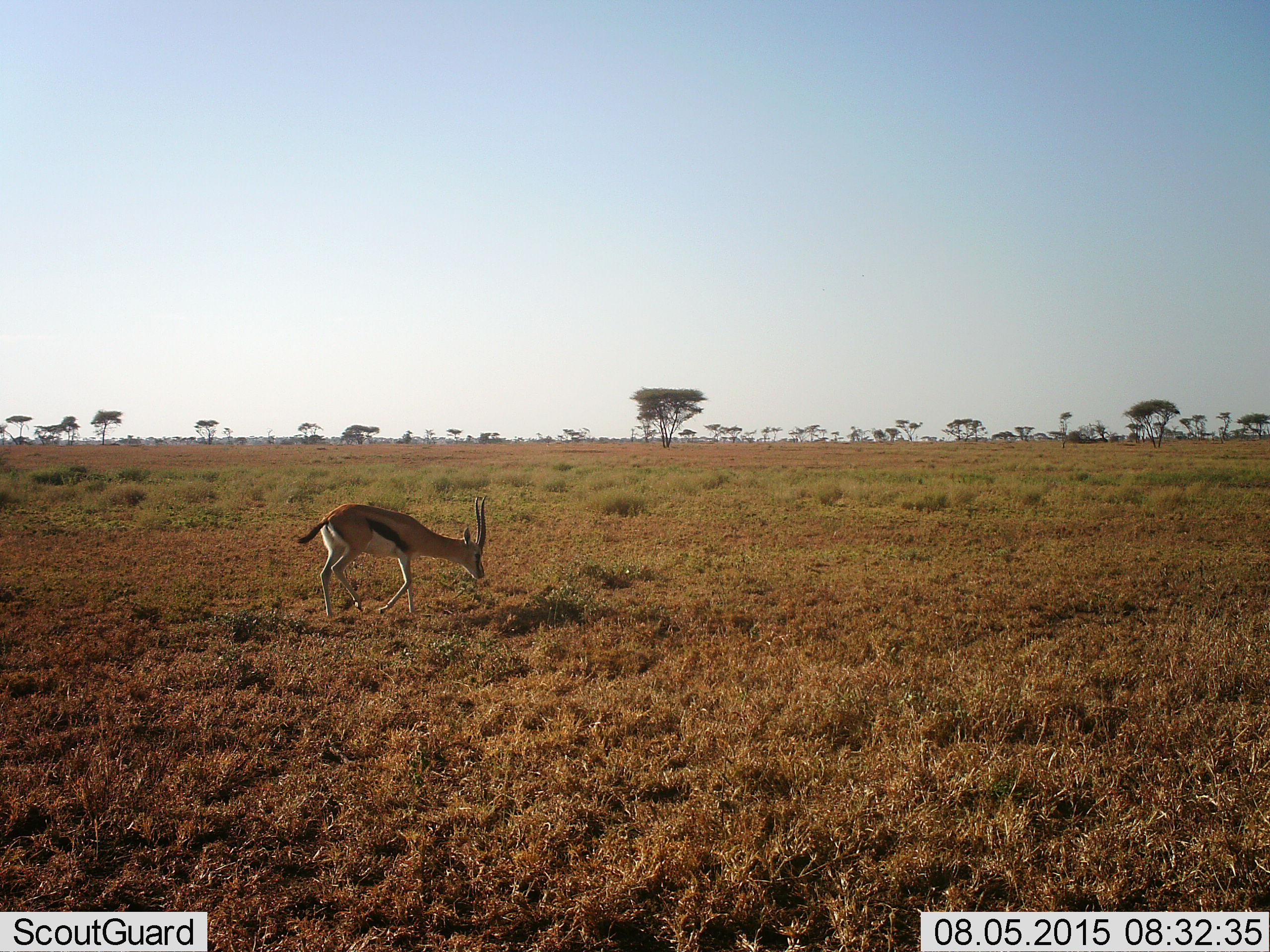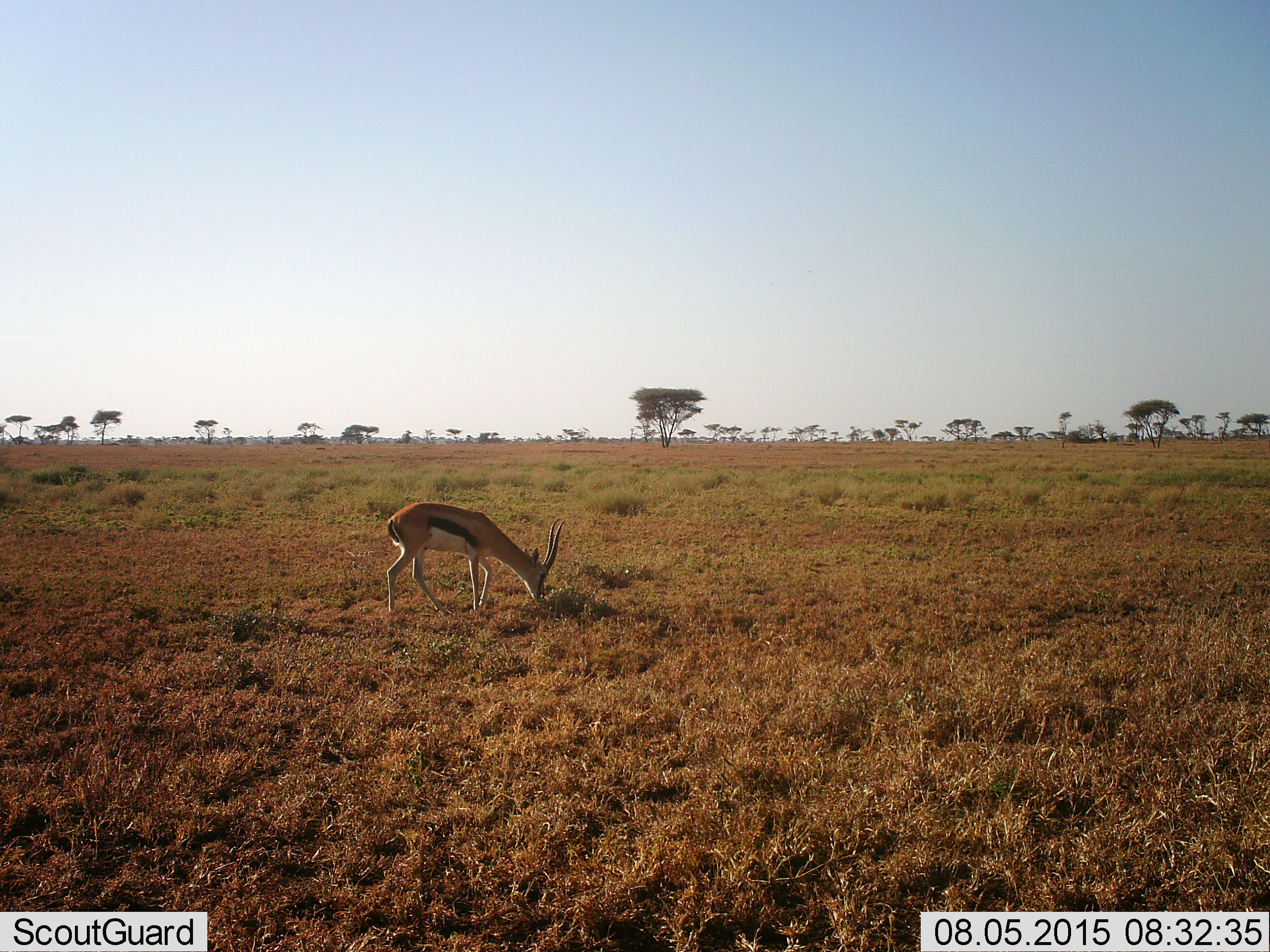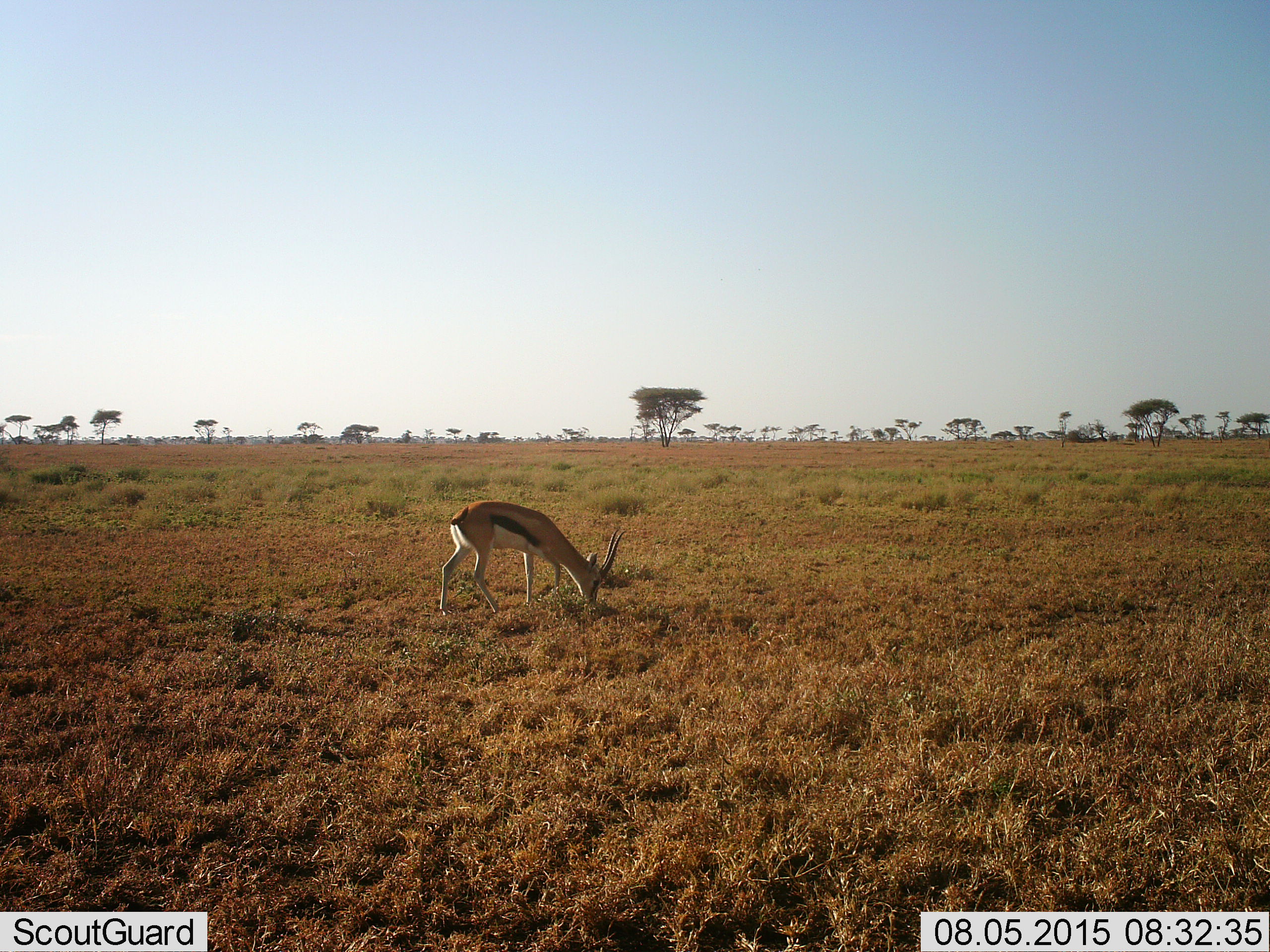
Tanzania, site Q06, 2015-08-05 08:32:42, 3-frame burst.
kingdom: Animalia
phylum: Chordata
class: Mammalia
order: Artiodactyla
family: Bovidae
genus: Eudorcas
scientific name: Eudorcas thomsonii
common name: thomson's gazelle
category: gazellethomsons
Gazellethomsons (thomson's gazelle) (Eudorcas thomsonii), count 1. Behavior (volunteer vote fractions): standing 0%, resting 0%, moving 56%, interacting 0%. Young present (vote fraction): 0%. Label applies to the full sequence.